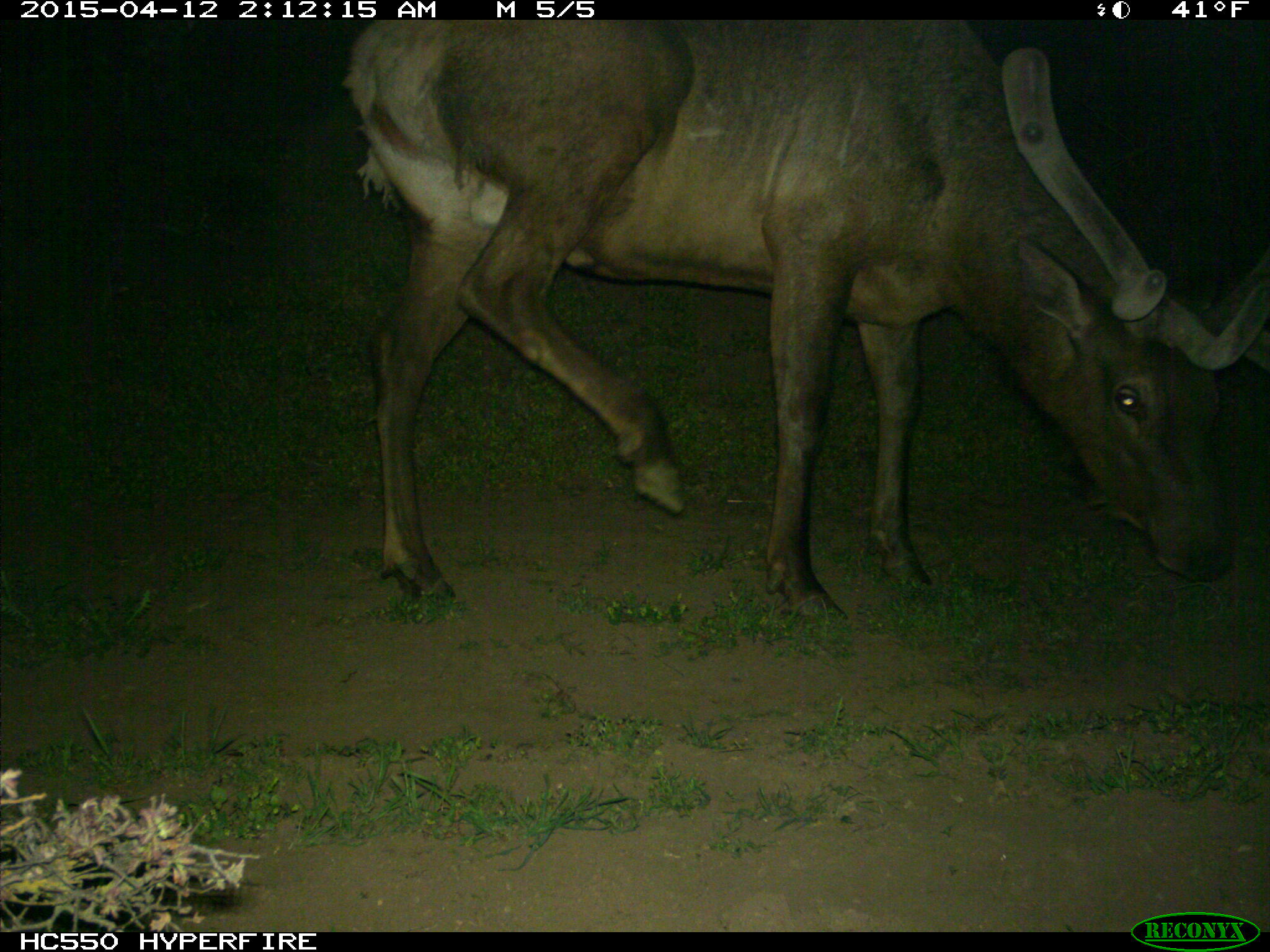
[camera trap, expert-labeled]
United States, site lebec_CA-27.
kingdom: Animalia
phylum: Chordata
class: Mammalia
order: Artiodactyla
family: Cervidae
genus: Cervus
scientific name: Cervus canadensis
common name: elk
Cervus canadensis (elk).